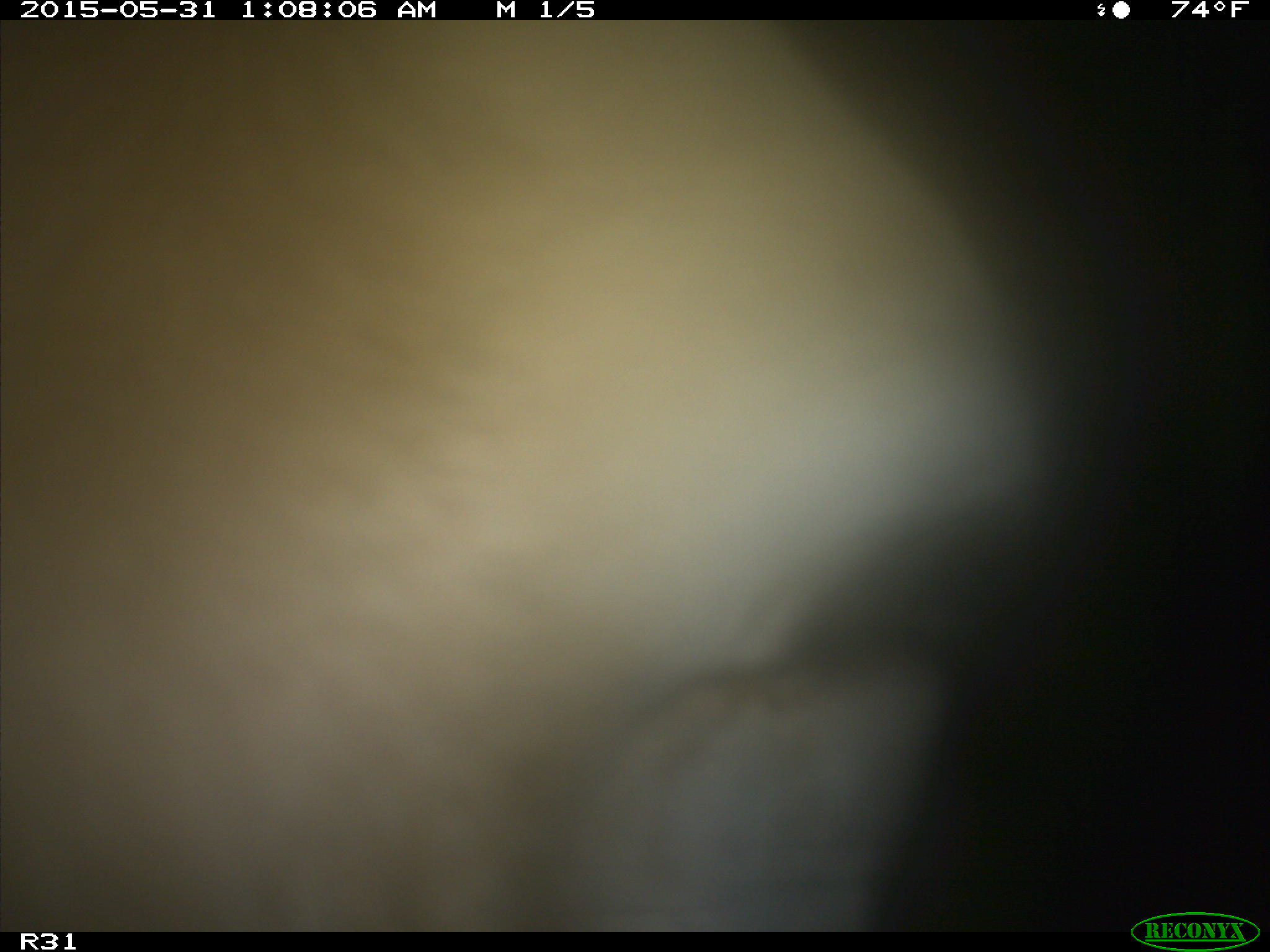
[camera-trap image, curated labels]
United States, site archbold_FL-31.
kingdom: Animalia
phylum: Chordata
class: Mammalia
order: Artiodactyla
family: Bovidae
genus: Bos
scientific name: Bos taurus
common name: domestic cow